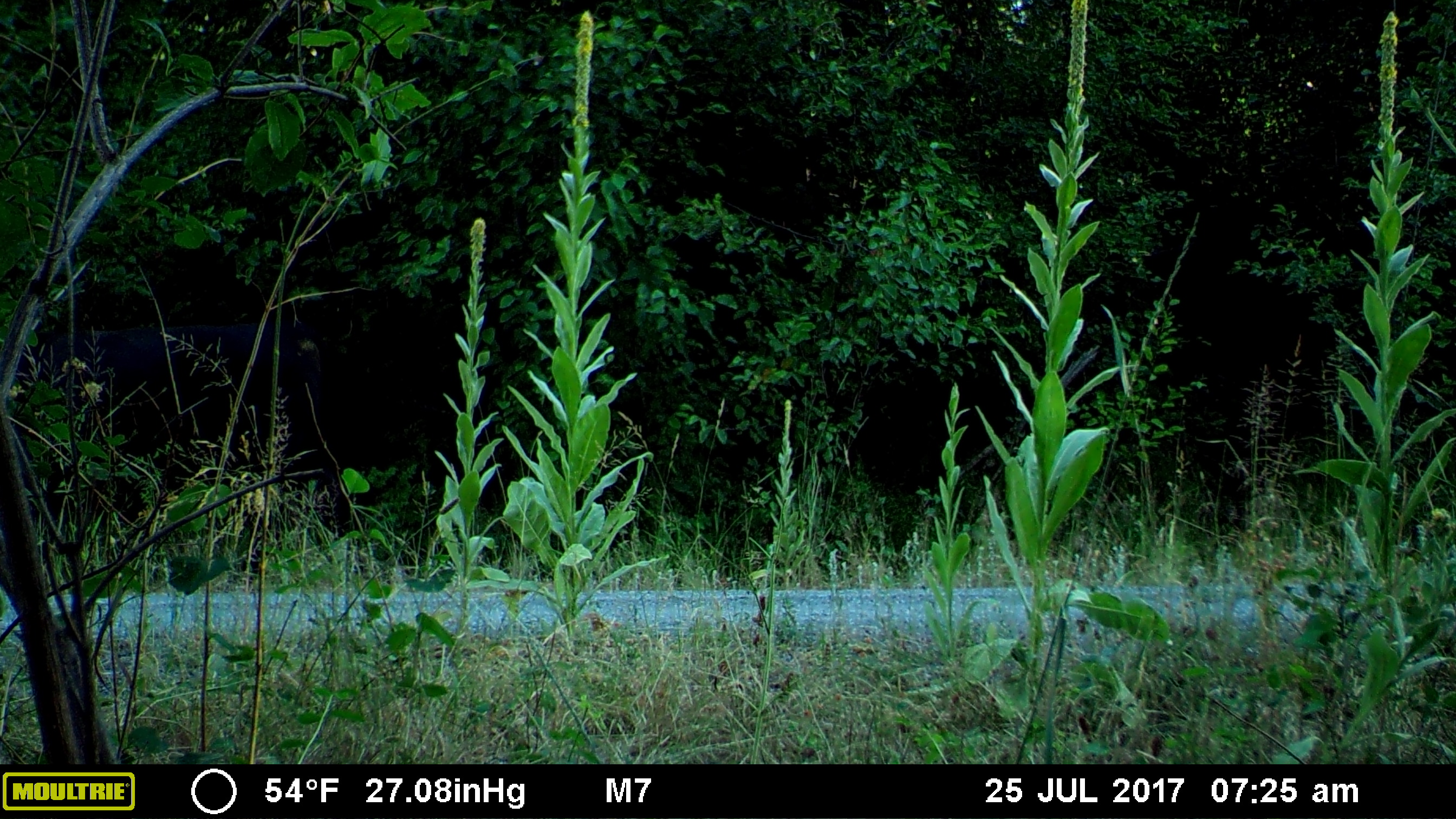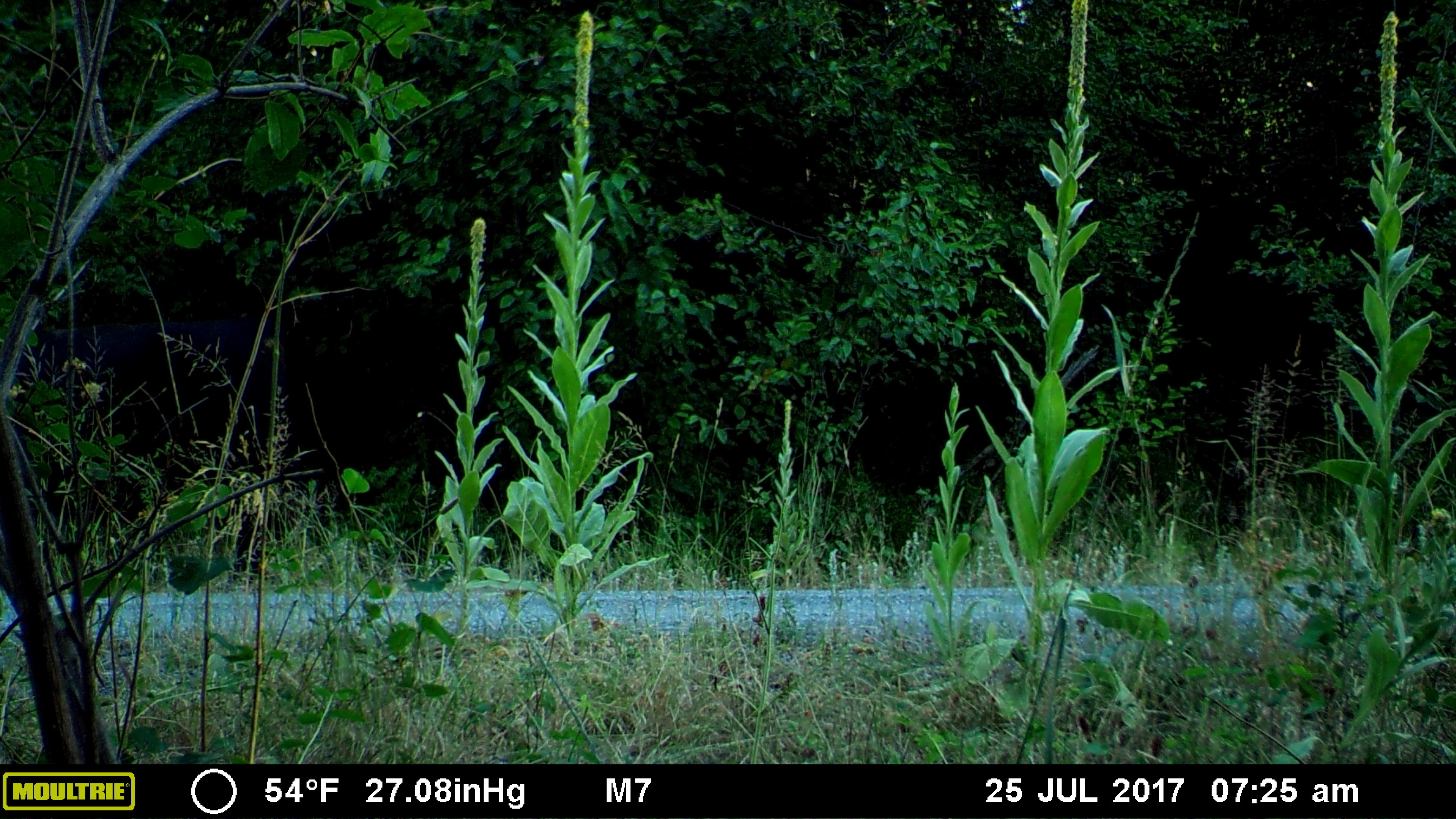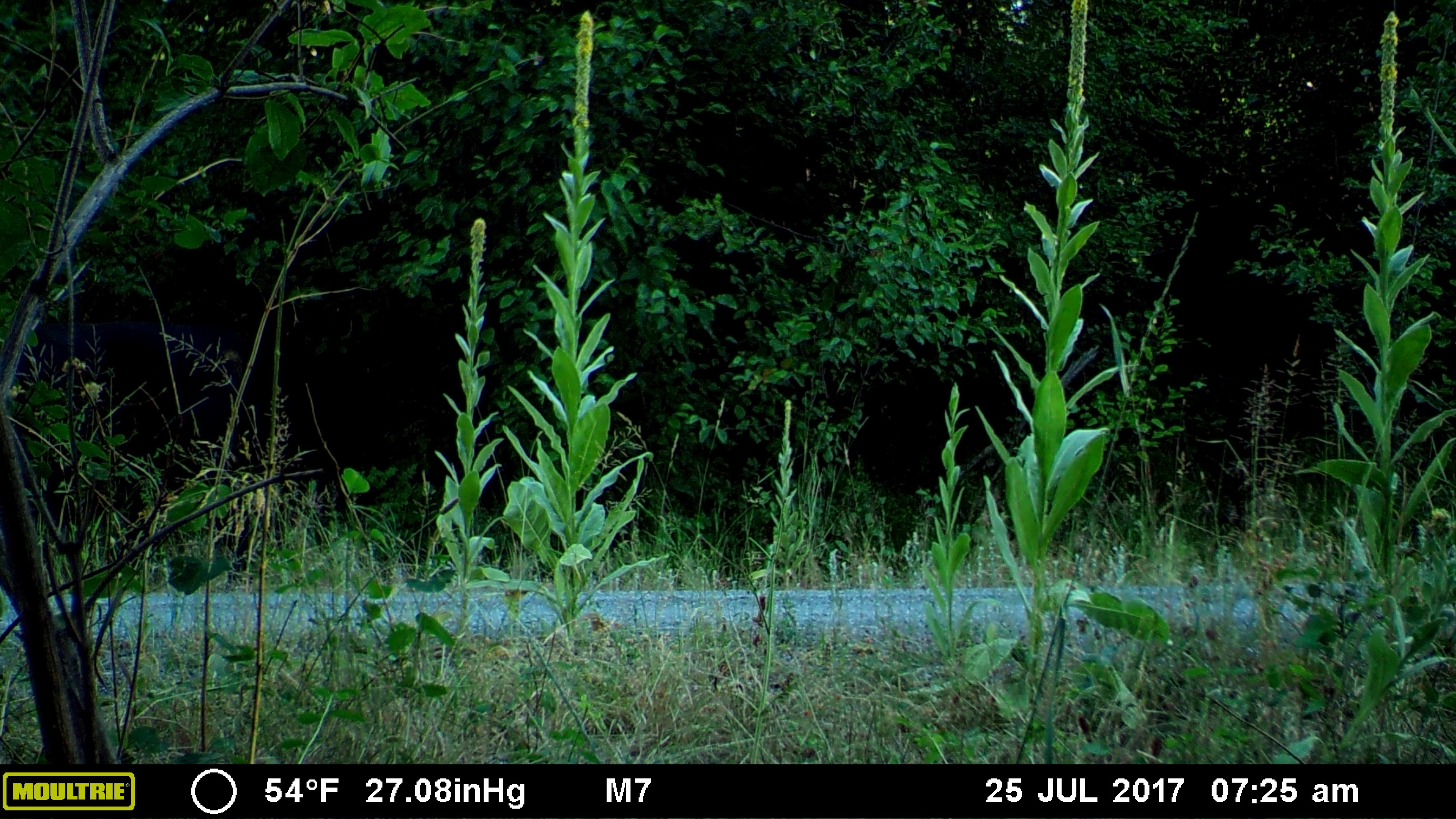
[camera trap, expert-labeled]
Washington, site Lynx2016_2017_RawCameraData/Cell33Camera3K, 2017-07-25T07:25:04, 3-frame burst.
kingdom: Animalia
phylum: Chordata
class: Mammalia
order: Artiodactyla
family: Bovidae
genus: Bos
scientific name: Bos taurus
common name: domestic cattle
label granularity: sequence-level